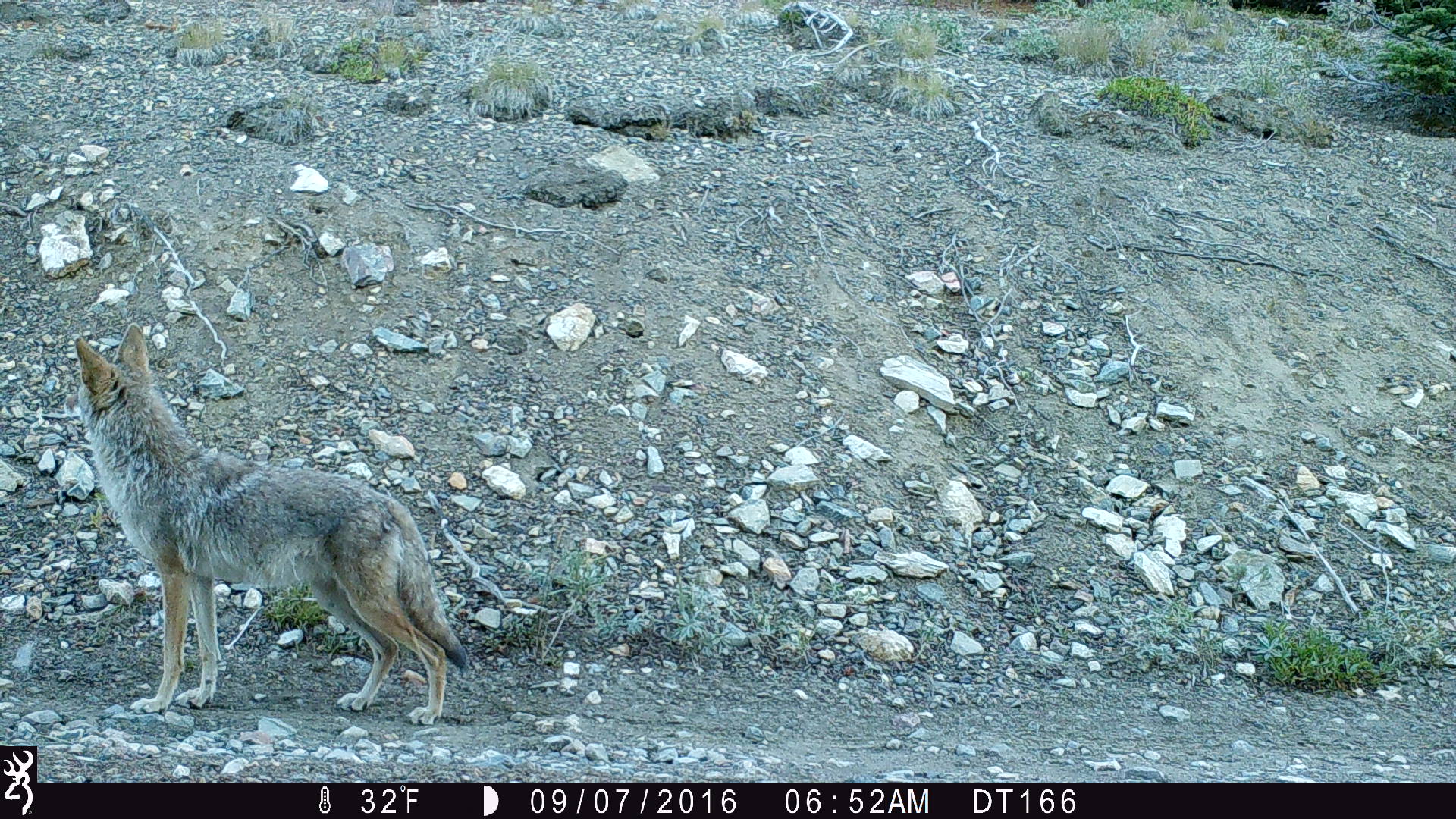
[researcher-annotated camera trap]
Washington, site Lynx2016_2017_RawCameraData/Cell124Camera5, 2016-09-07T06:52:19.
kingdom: Animalia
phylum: Chordata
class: Mammalia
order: Carnivora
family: Canidae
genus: Canis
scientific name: Canis latrans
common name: coyote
Canis latrans (coyote). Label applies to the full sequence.